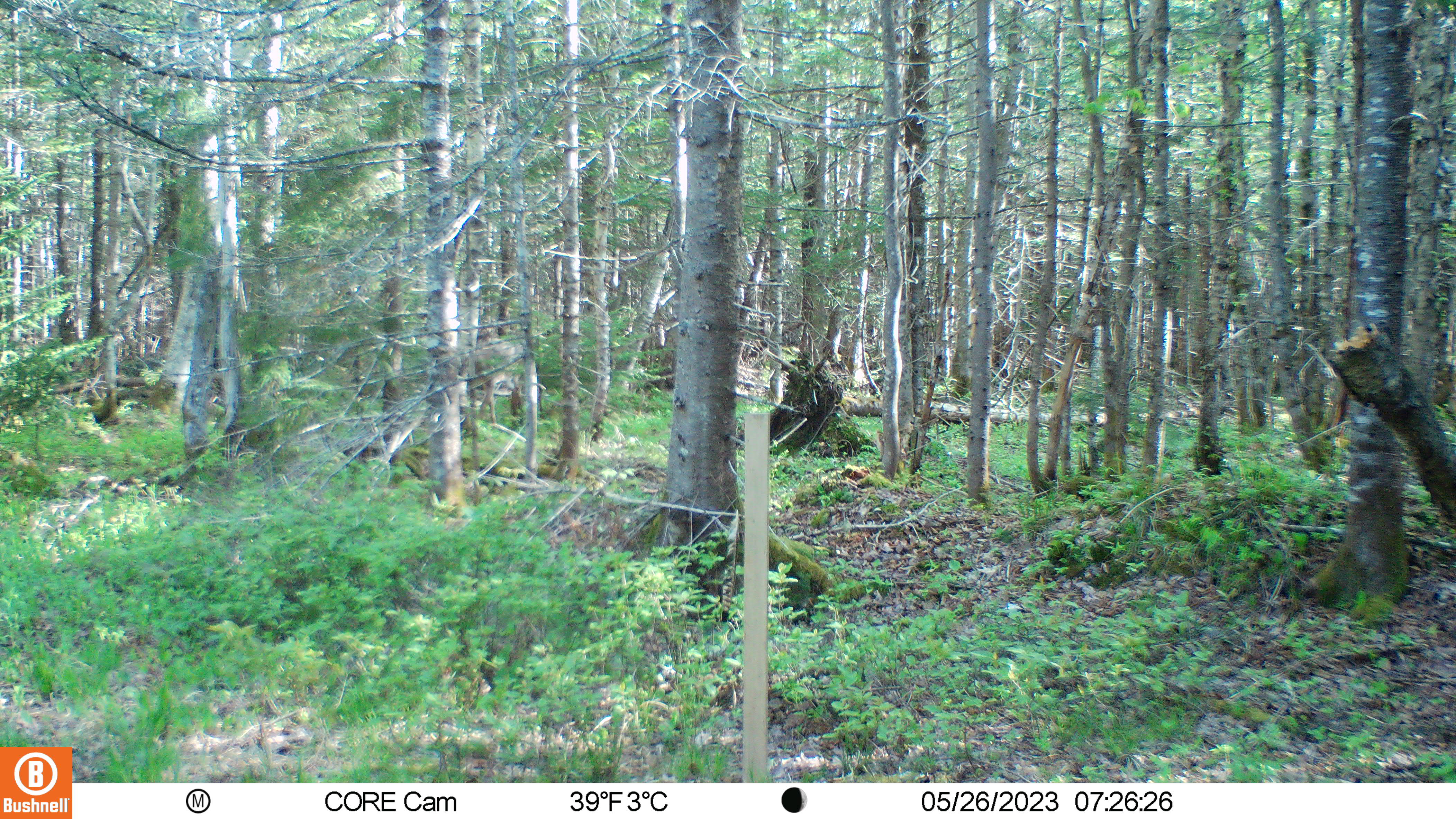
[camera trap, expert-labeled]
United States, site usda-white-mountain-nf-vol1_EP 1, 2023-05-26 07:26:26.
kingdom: Animalia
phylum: Chordata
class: Mammalia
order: Artiodactyla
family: Cervidae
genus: Odocoileus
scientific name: Odocoileus virginianus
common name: white-tailed deer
White-tailed deer (Odocoileus virginianus).